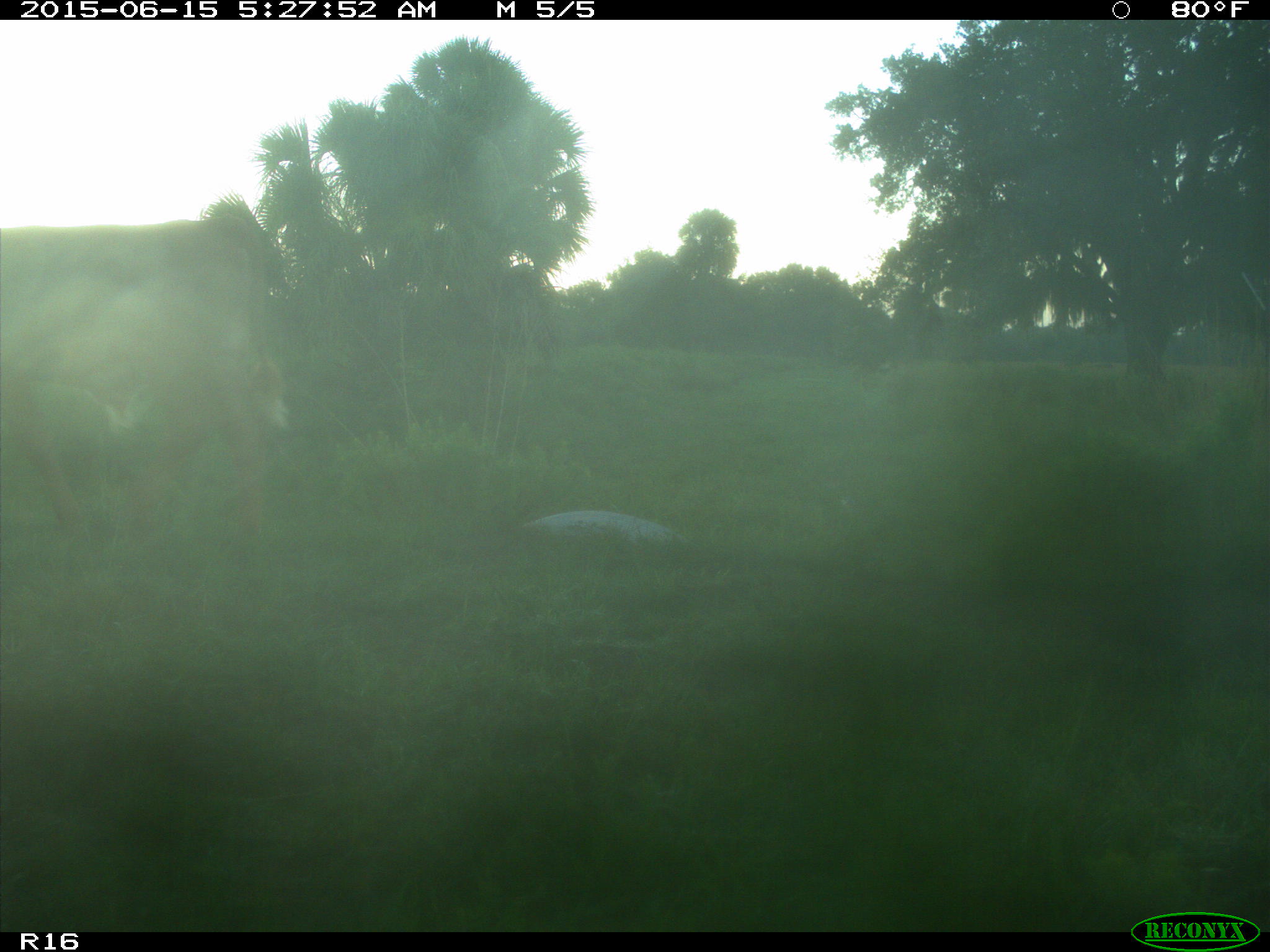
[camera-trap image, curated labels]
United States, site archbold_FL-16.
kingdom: Animalia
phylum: Chordata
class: Mammalia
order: Artiodactyla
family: Bovidae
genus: Bos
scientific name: Bos taurus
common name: domestic cow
Bos taurus (domestic cow).